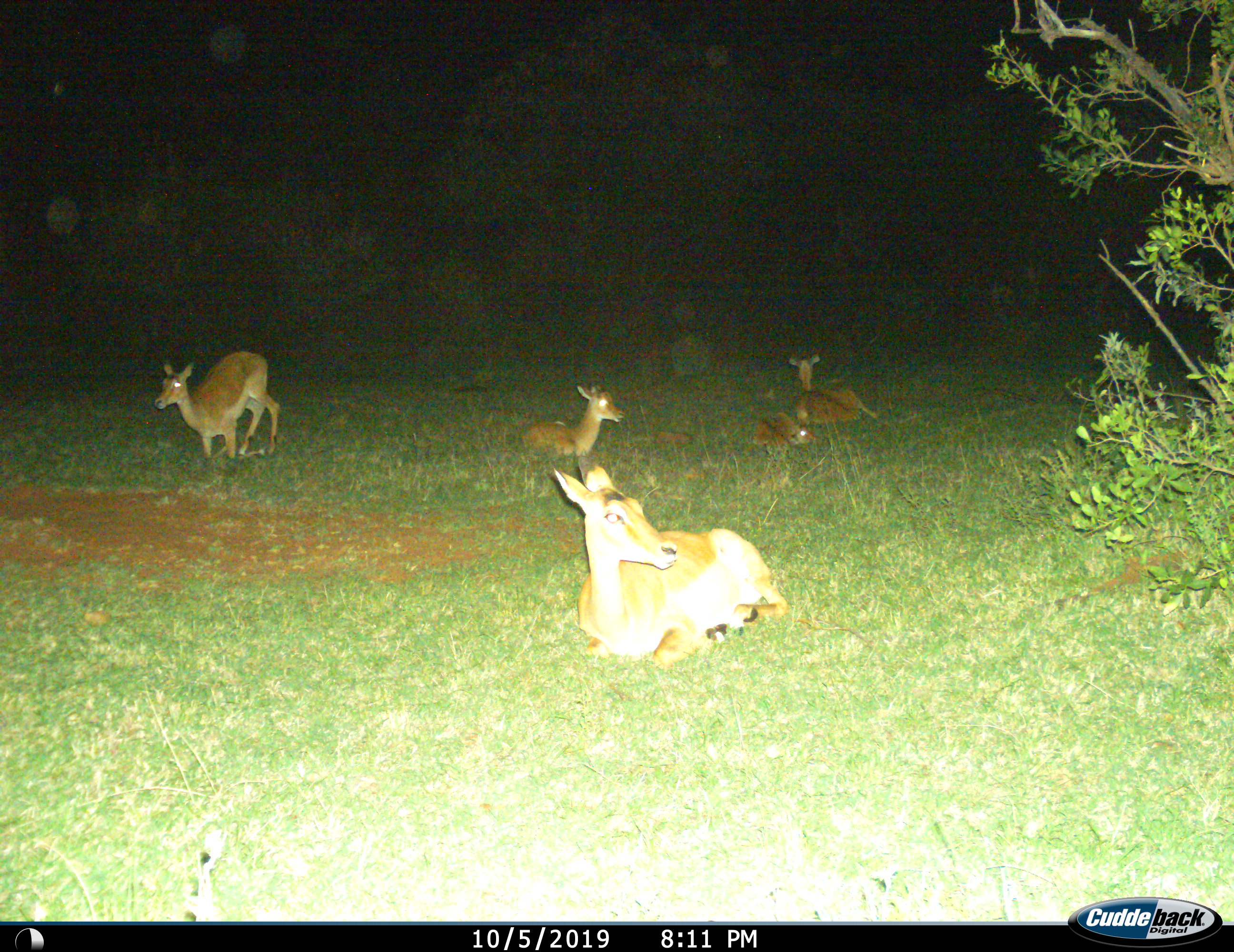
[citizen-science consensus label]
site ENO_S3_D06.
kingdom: Animalia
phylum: Chordata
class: Mammalia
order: Artiodactyla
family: Bovidae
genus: Aepyceros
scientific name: Aepyceros melampus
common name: impala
Impala (Aepyceros melampus), count 5. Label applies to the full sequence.